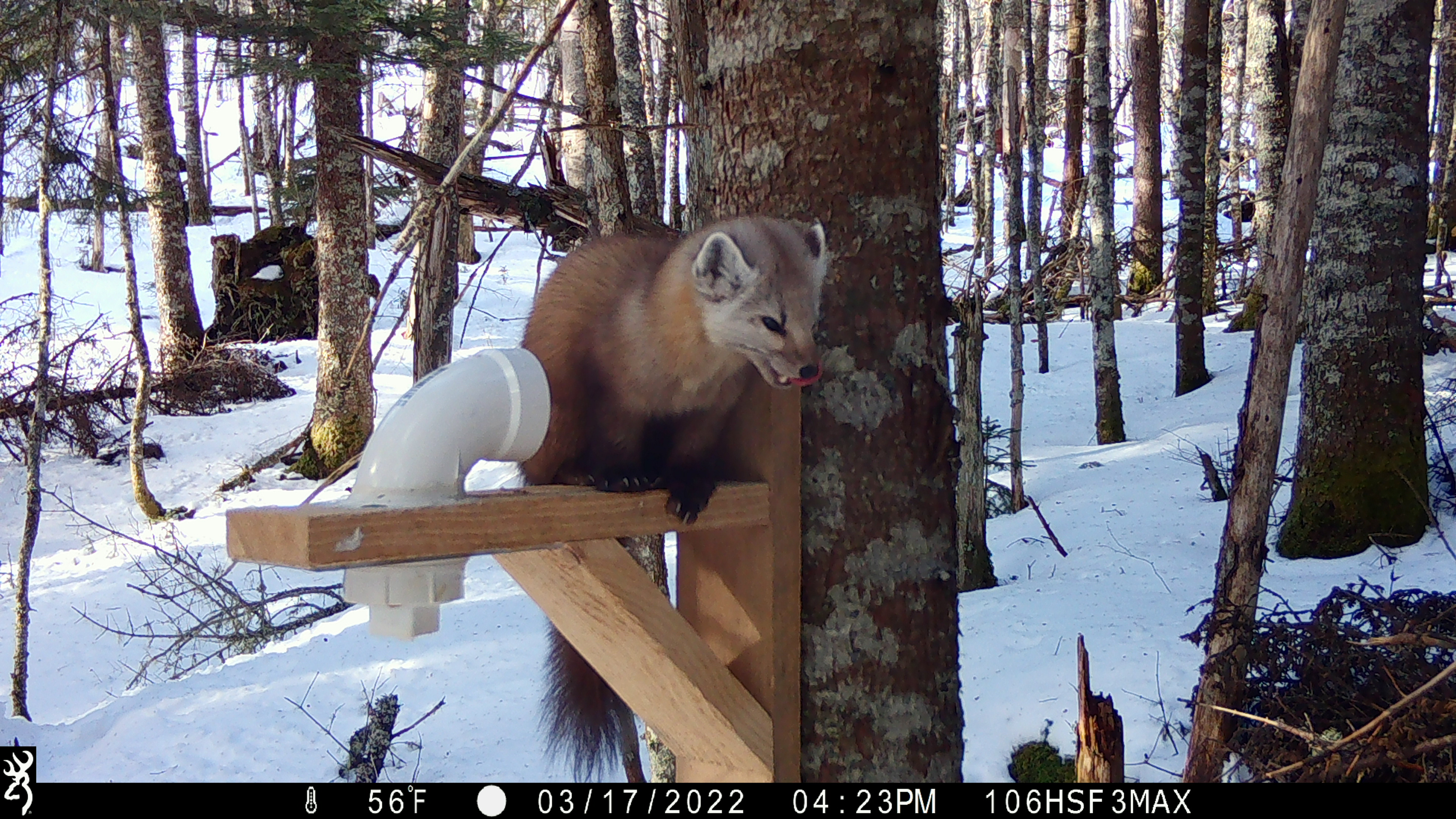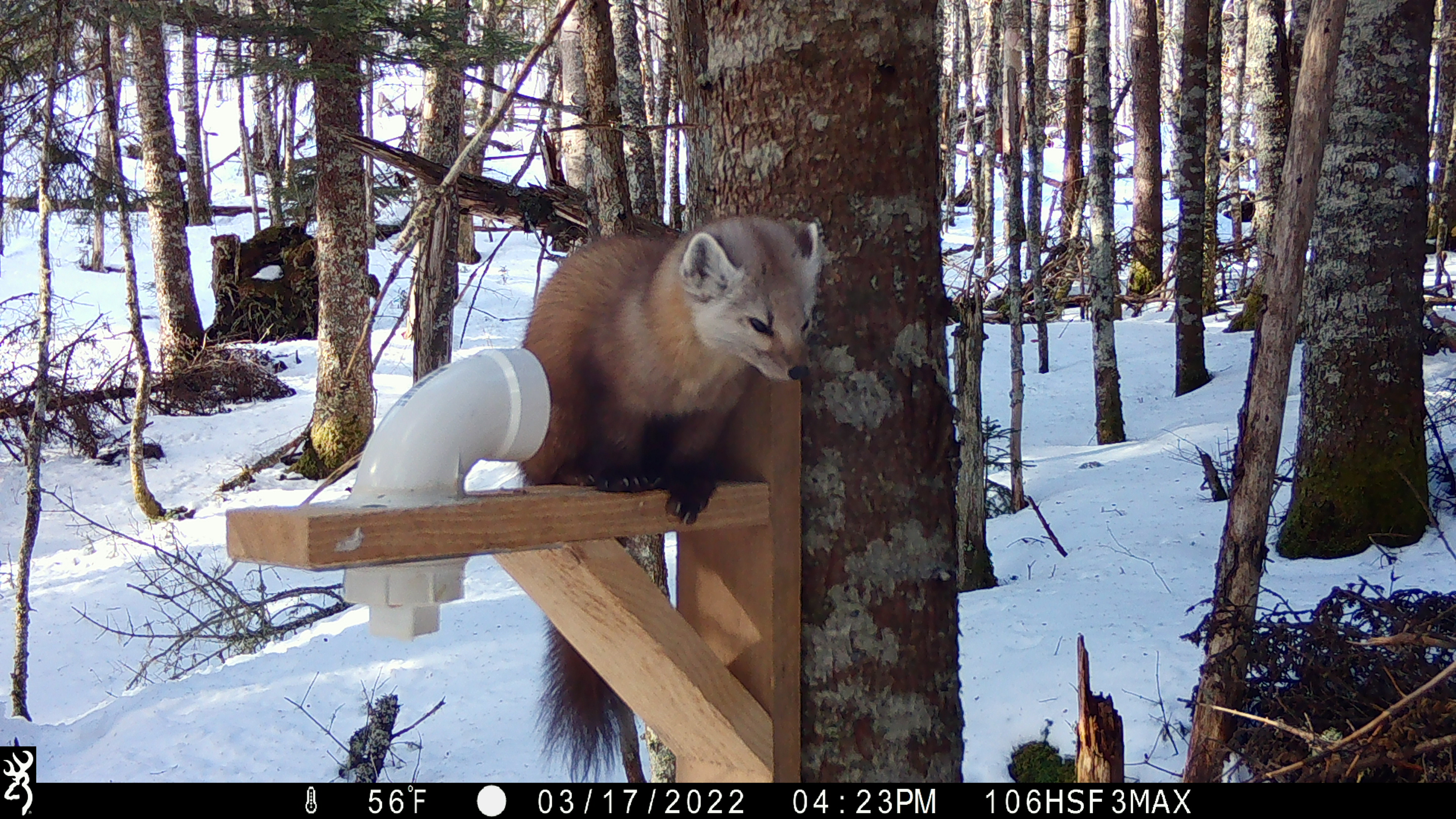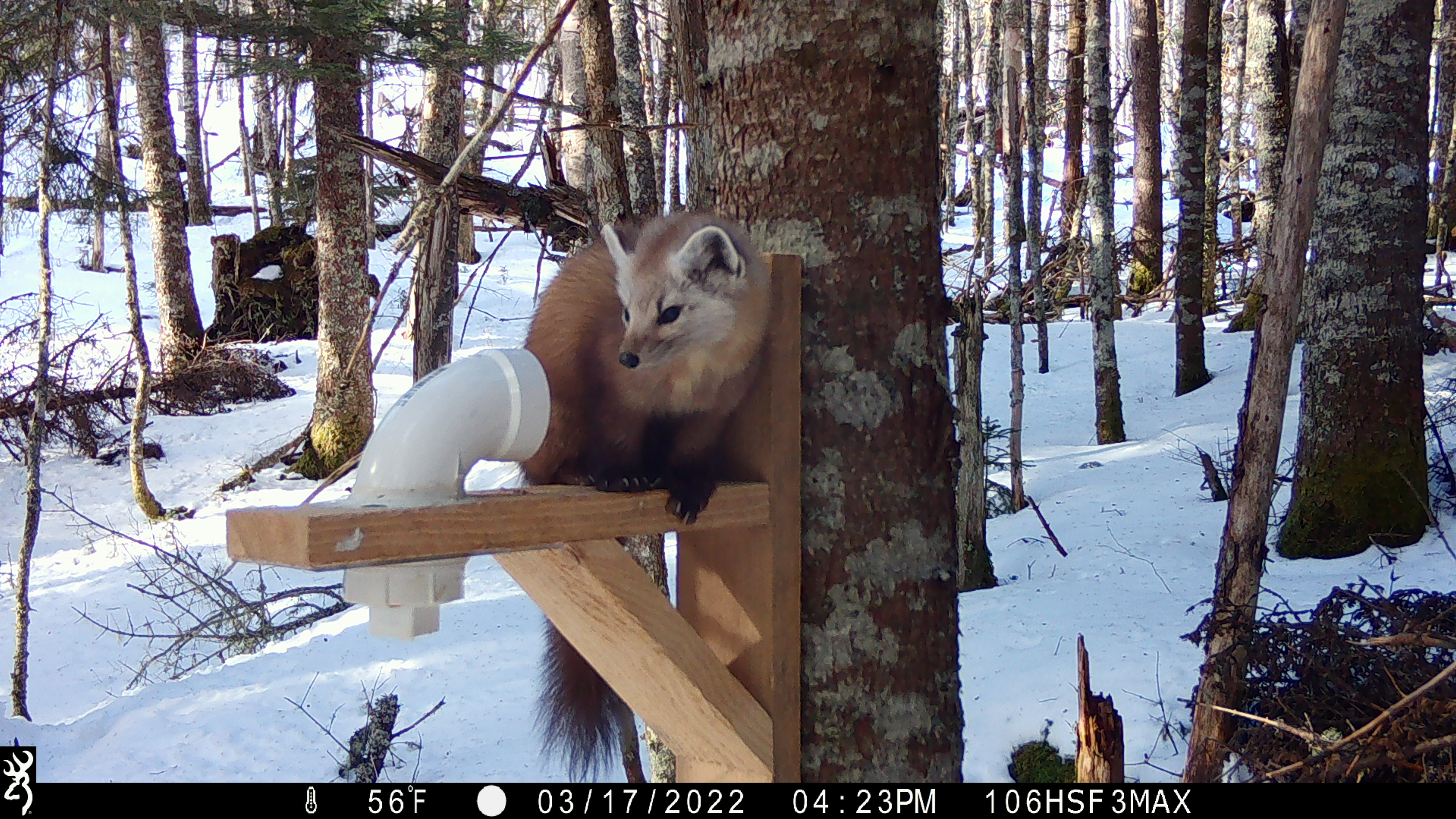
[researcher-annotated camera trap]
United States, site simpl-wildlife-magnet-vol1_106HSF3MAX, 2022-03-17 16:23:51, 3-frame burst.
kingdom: Animalia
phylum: Chordata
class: Mammalia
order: Carnivora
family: Mustelidae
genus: Martes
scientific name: Martes americana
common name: american marten